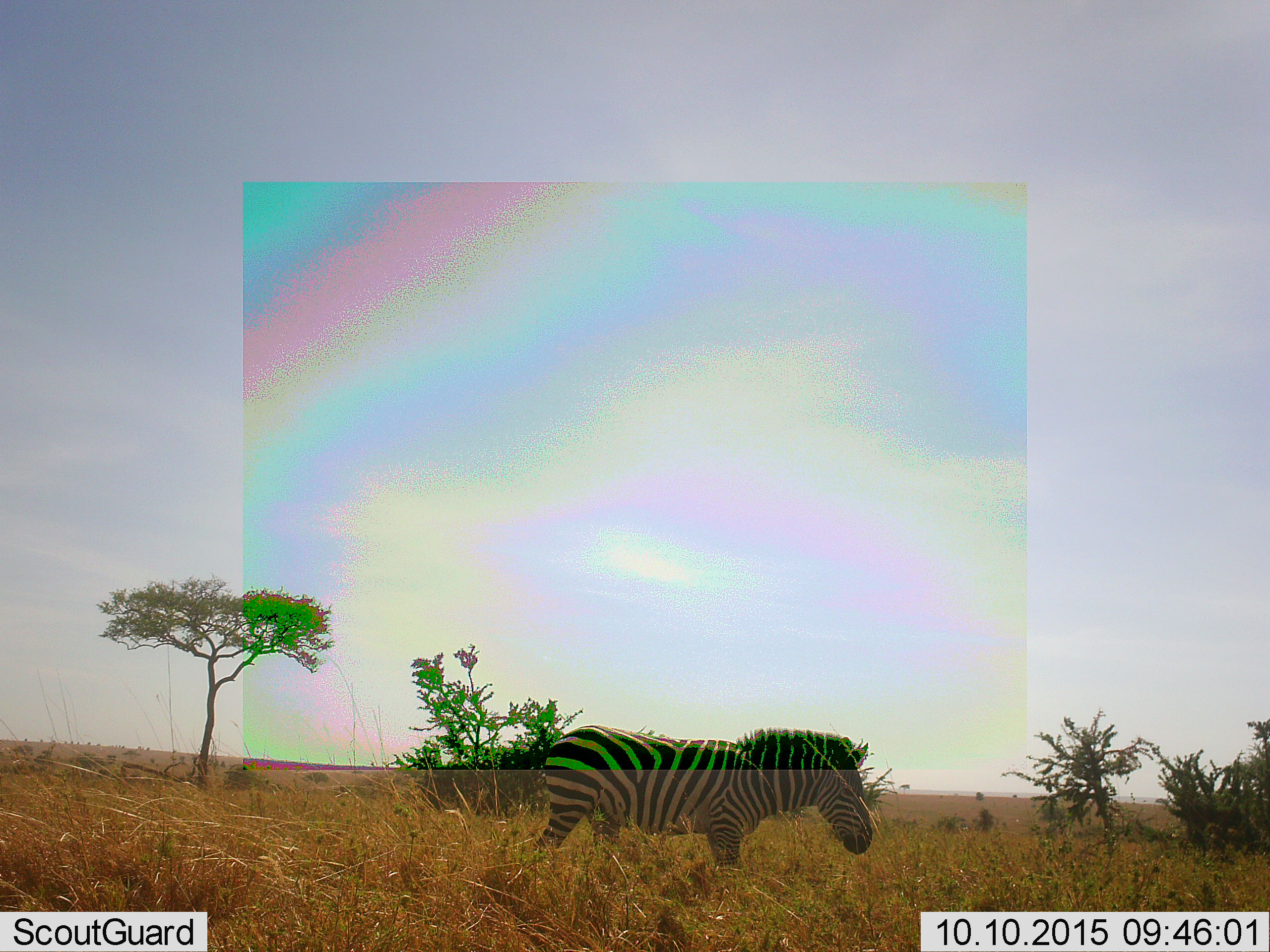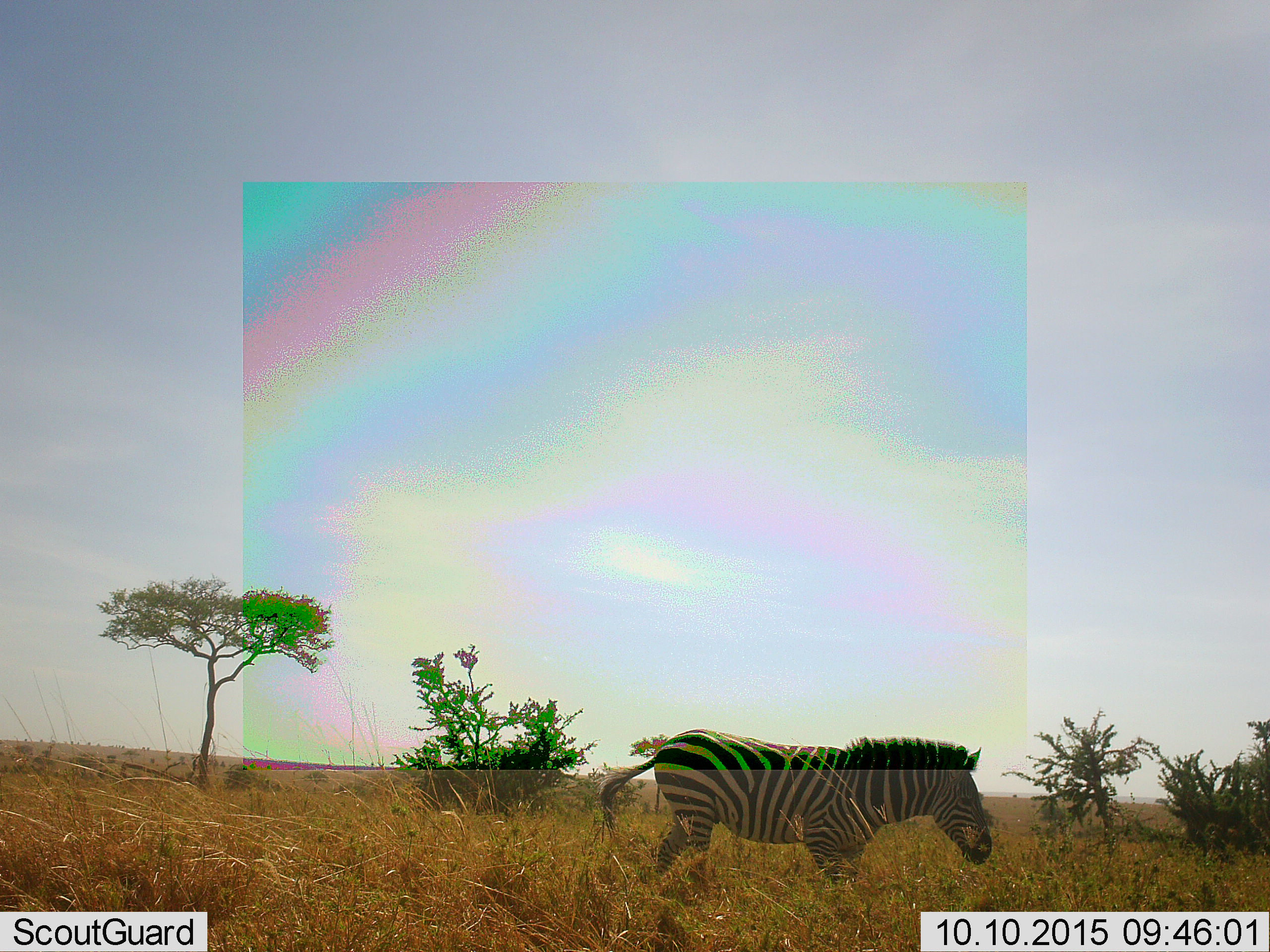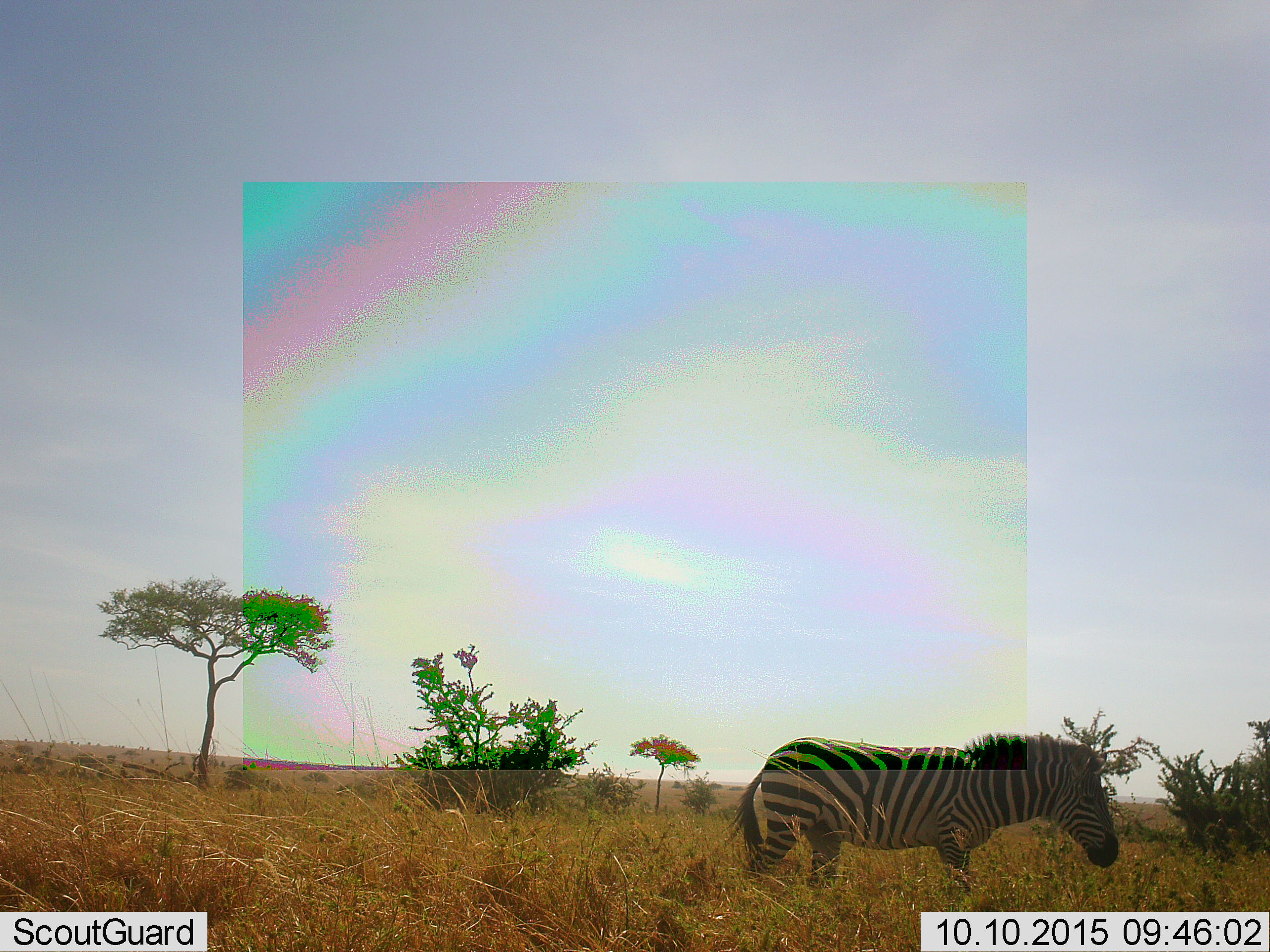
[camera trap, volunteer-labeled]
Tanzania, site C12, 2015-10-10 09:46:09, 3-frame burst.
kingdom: Animalia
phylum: Chordata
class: Mammalia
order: Perissodactyla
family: Equidae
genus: Equus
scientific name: Equus quagga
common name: plains zebra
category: zebra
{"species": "zebra (plains zebra) (Equus quagga)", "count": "1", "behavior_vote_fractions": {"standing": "14%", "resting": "0%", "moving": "93%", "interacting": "0%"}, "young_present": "0%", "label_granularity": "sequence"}